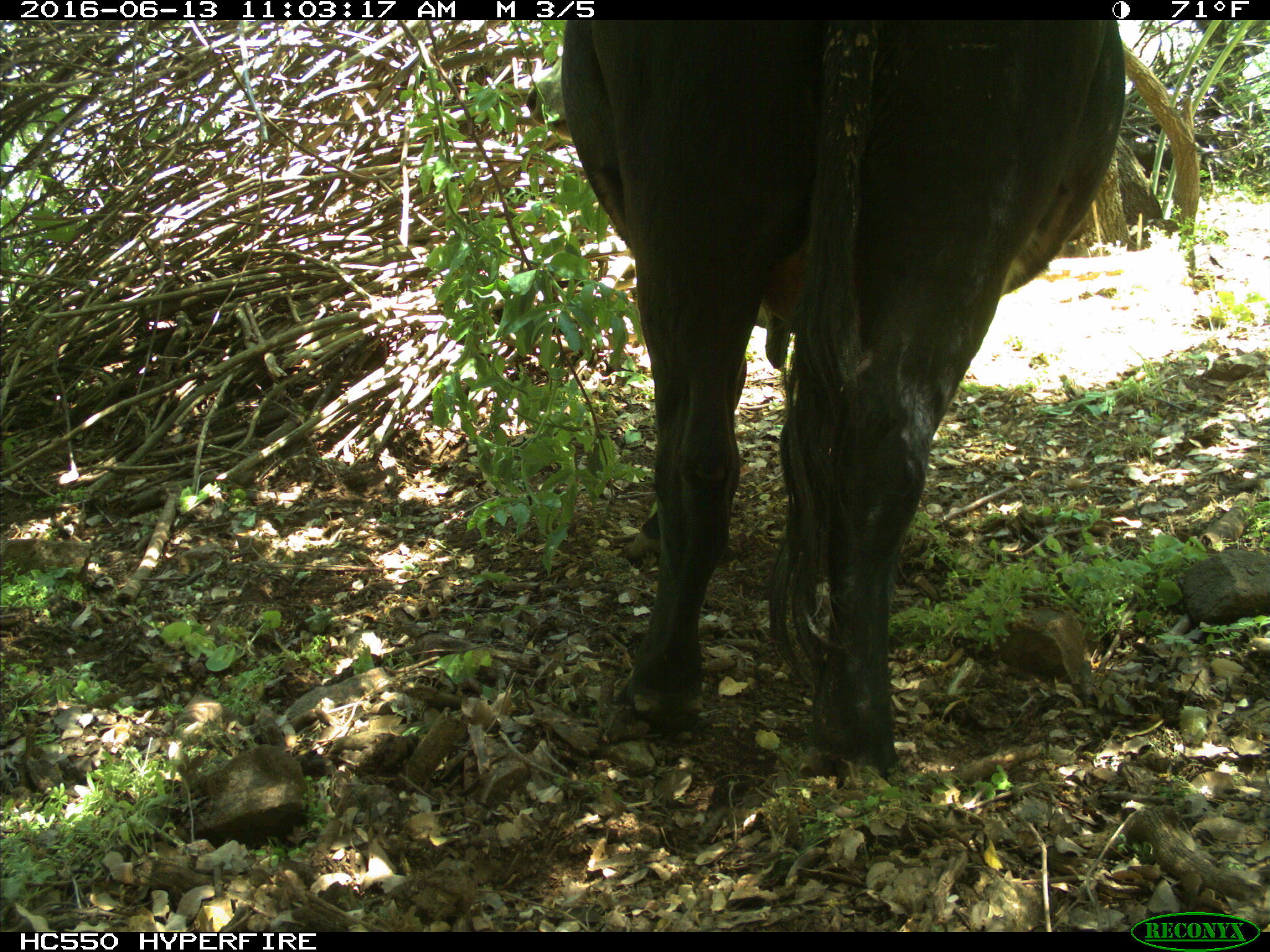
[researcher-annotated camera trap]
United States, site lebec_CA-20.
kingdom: Animalia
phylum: Chordata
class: Mammalia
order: Artiodactyla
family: Bovidae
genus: Bos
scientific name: Bos taurus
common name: domestic cow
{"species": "Bos taurus (domestic cow)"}